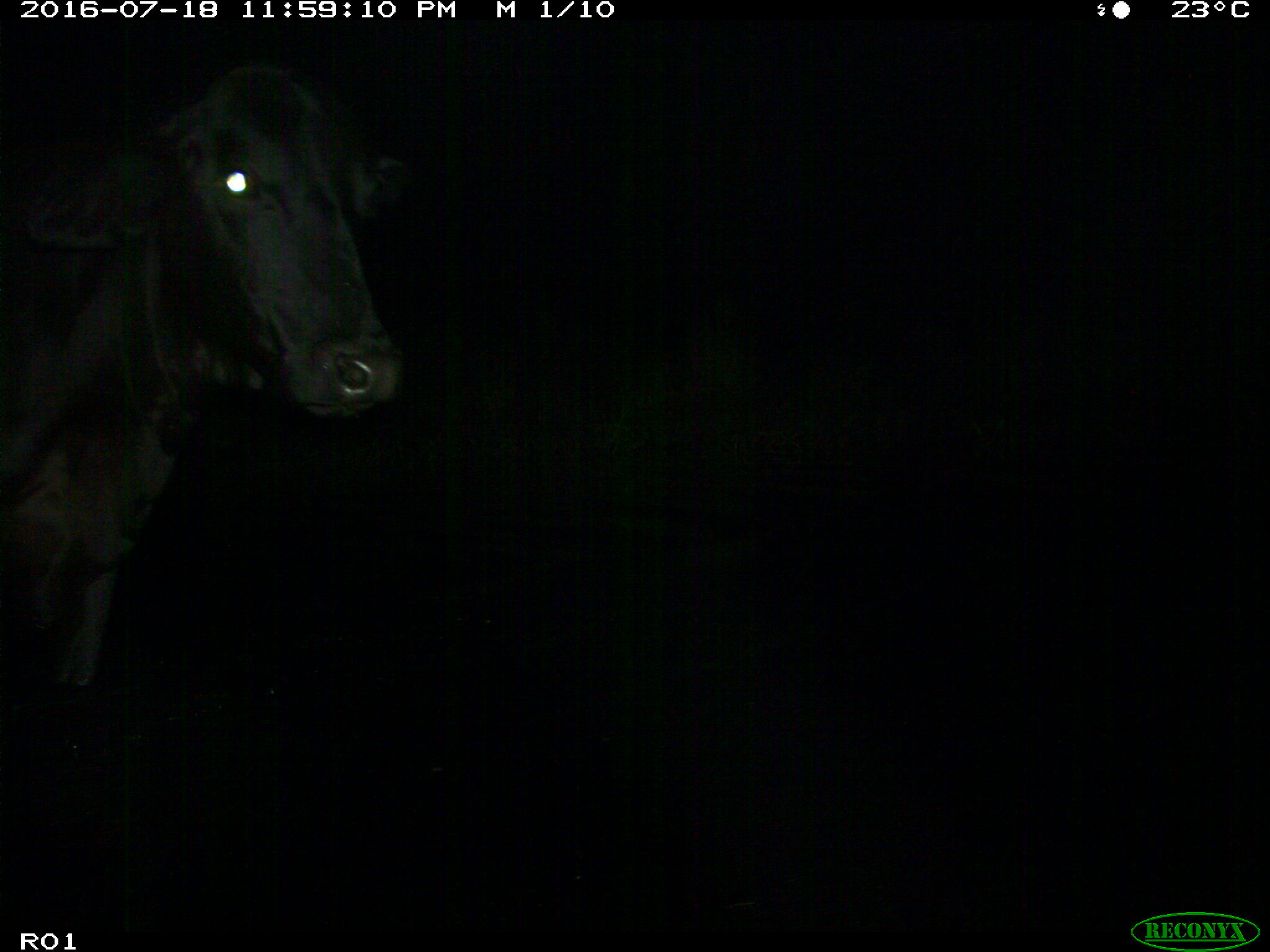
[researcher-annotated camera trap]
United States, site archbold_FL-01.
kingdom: Animalia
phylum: Chordata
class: Mammalia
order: Artiodactyla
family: Bovidae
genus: Bos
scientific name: Bos taurus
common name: domestic cow